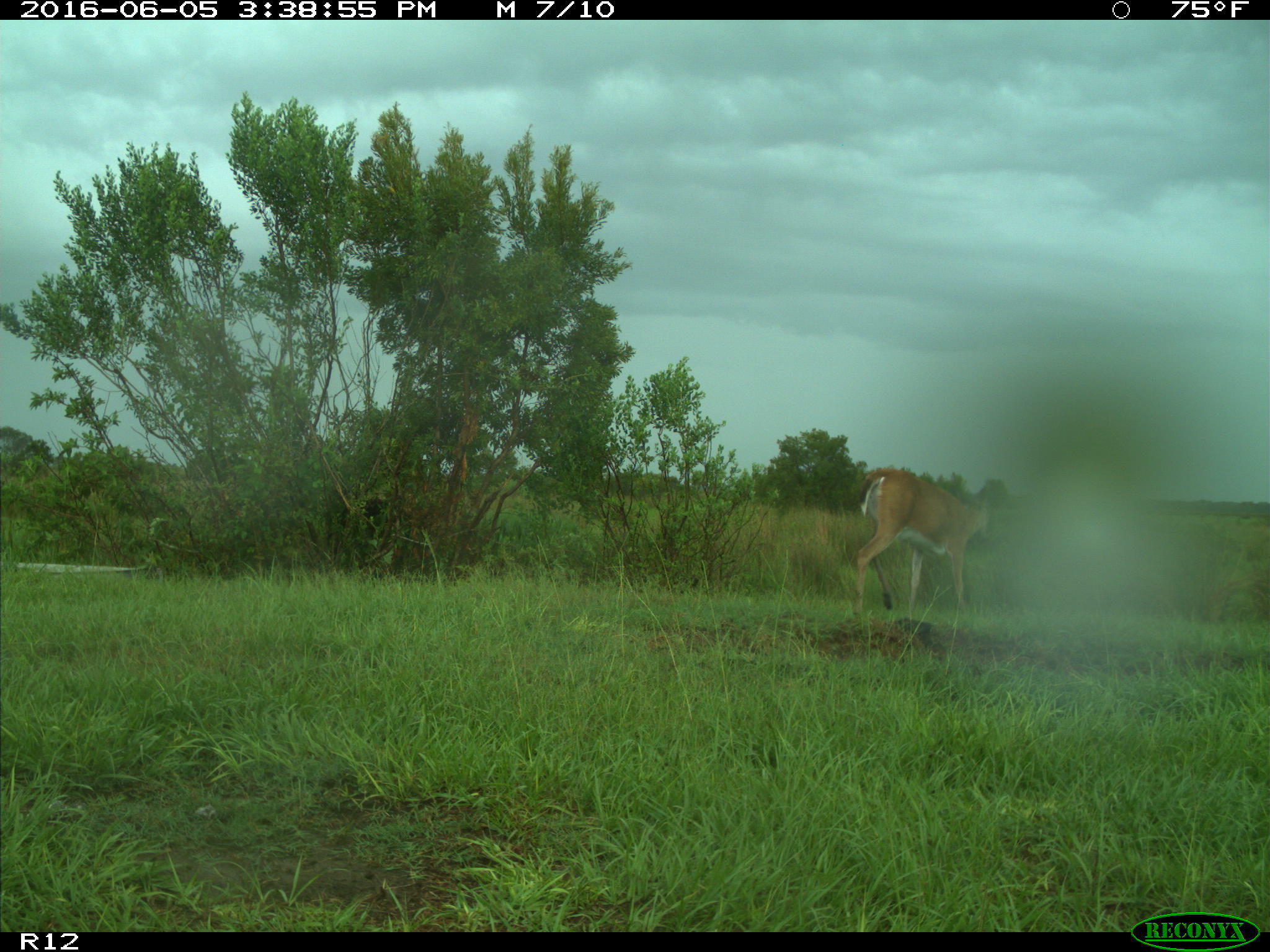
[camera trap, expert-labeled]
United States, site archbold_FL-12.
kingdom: Animalia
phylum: Chordata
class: Mammalia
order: Artiodactyla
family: Cervidae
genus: Odocoileus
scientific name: Odocoileus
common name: deer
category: unidentified deer